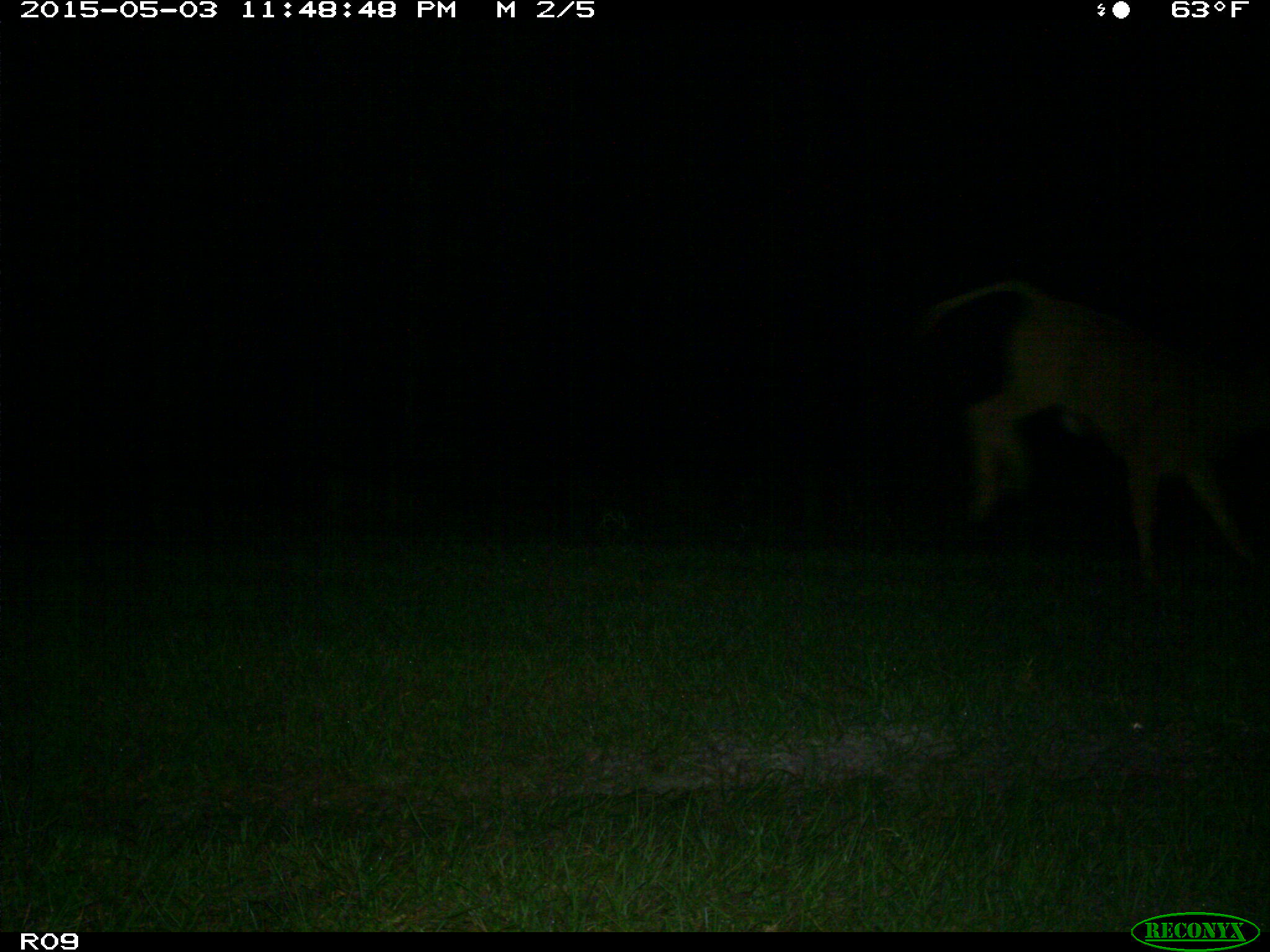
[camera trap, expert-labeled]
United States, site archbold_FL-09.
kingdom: Animalia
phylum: Chordata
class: Mammalia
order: Artiodactyla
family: Bovidae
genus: Bos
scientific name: Bos taurus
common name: domestic cow